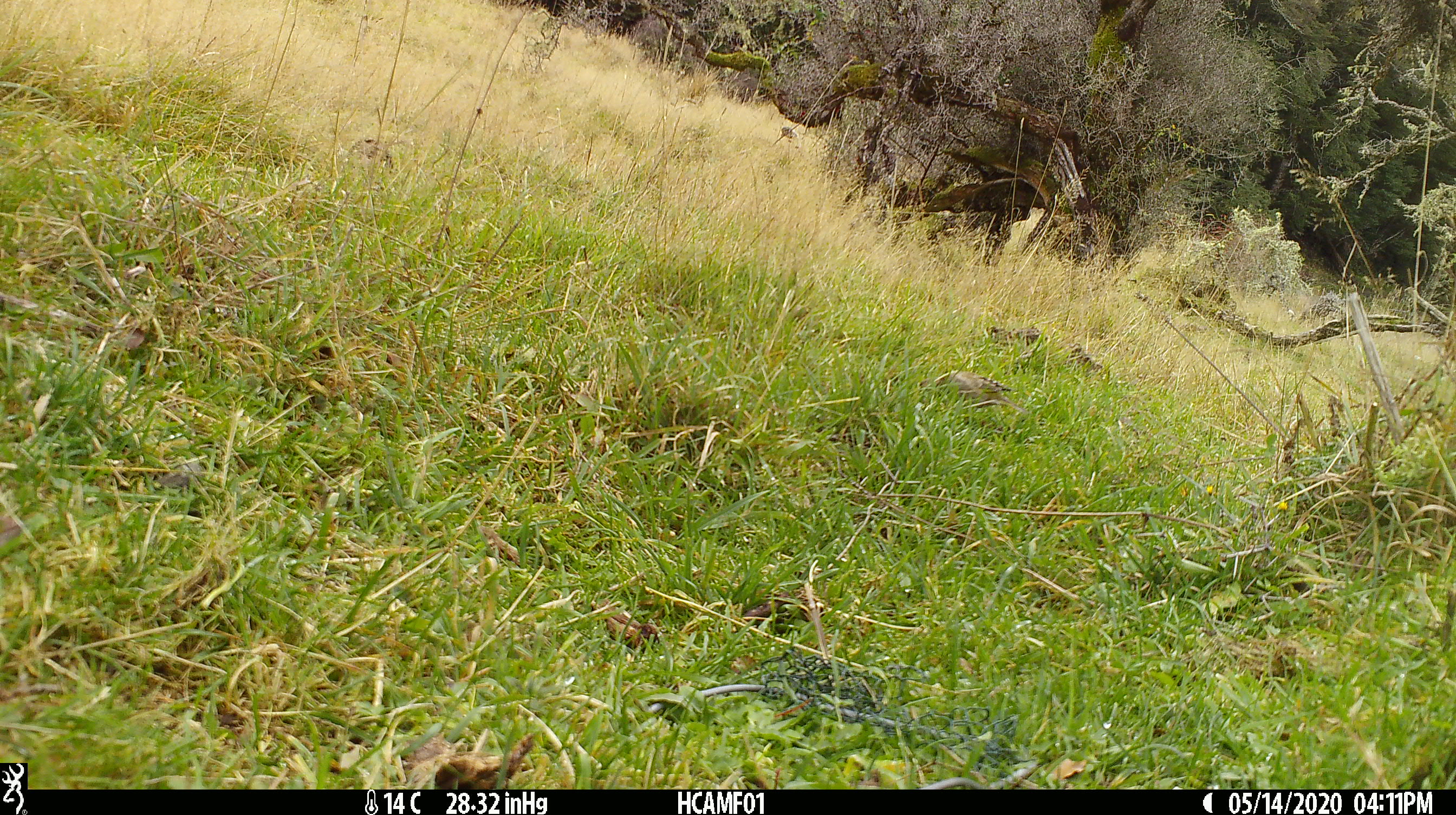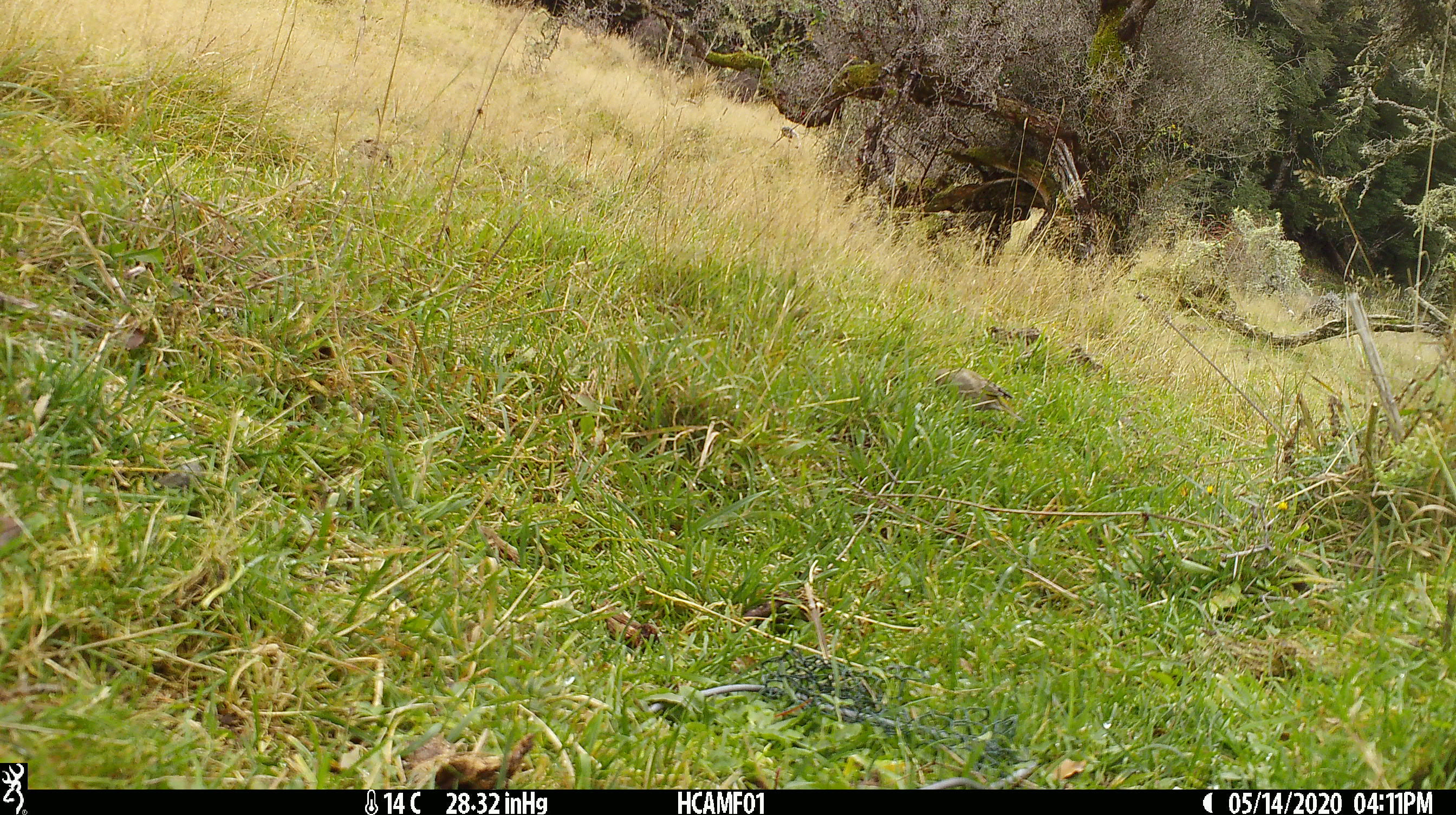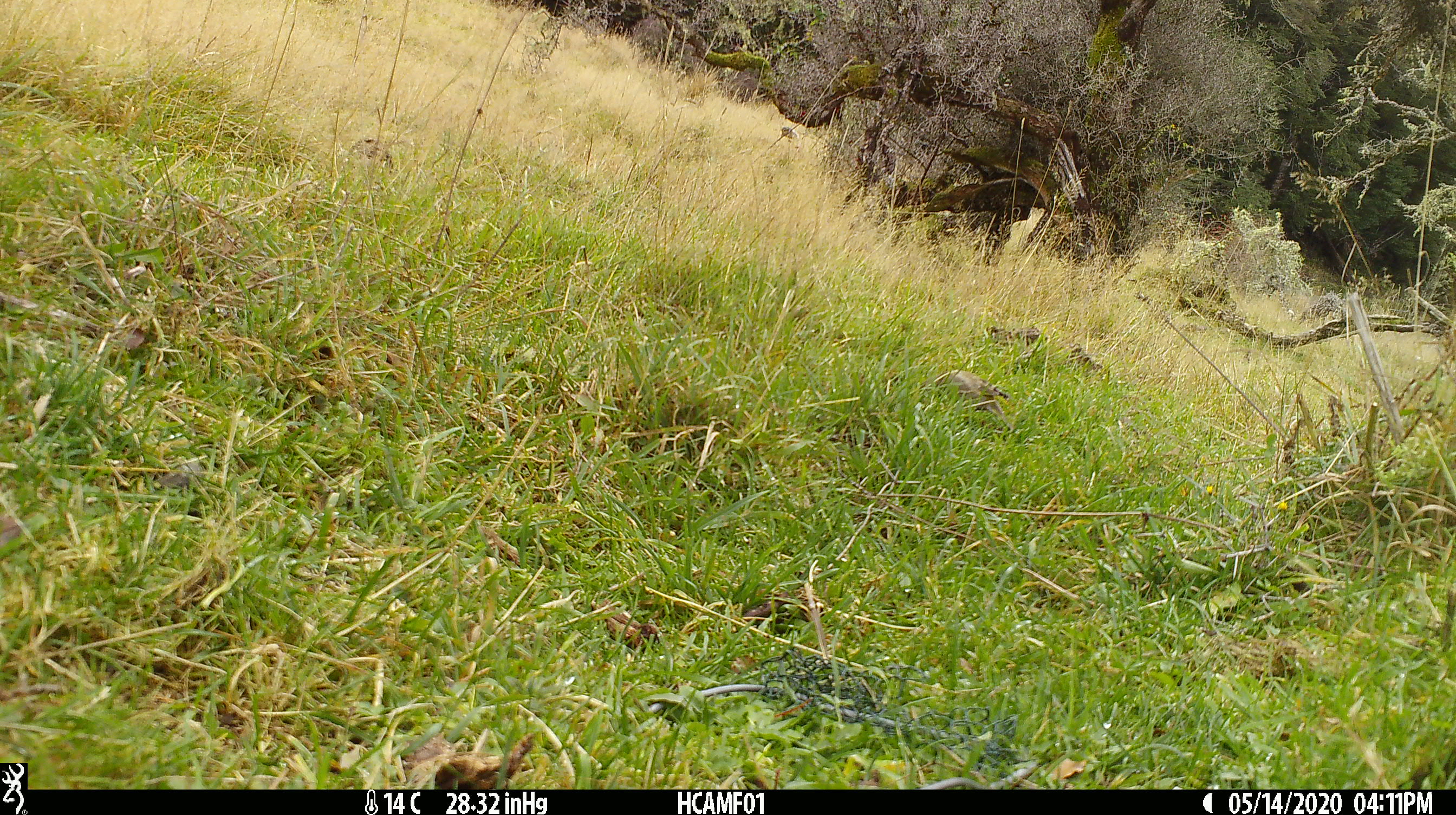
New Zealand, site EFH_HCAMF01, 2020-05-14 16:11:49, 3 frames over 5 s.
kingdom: Animalia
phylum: Chordata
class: Aves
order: Passeriformes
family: Fringillidae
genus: Chloris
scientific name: Chloris chloris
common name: greenfinch